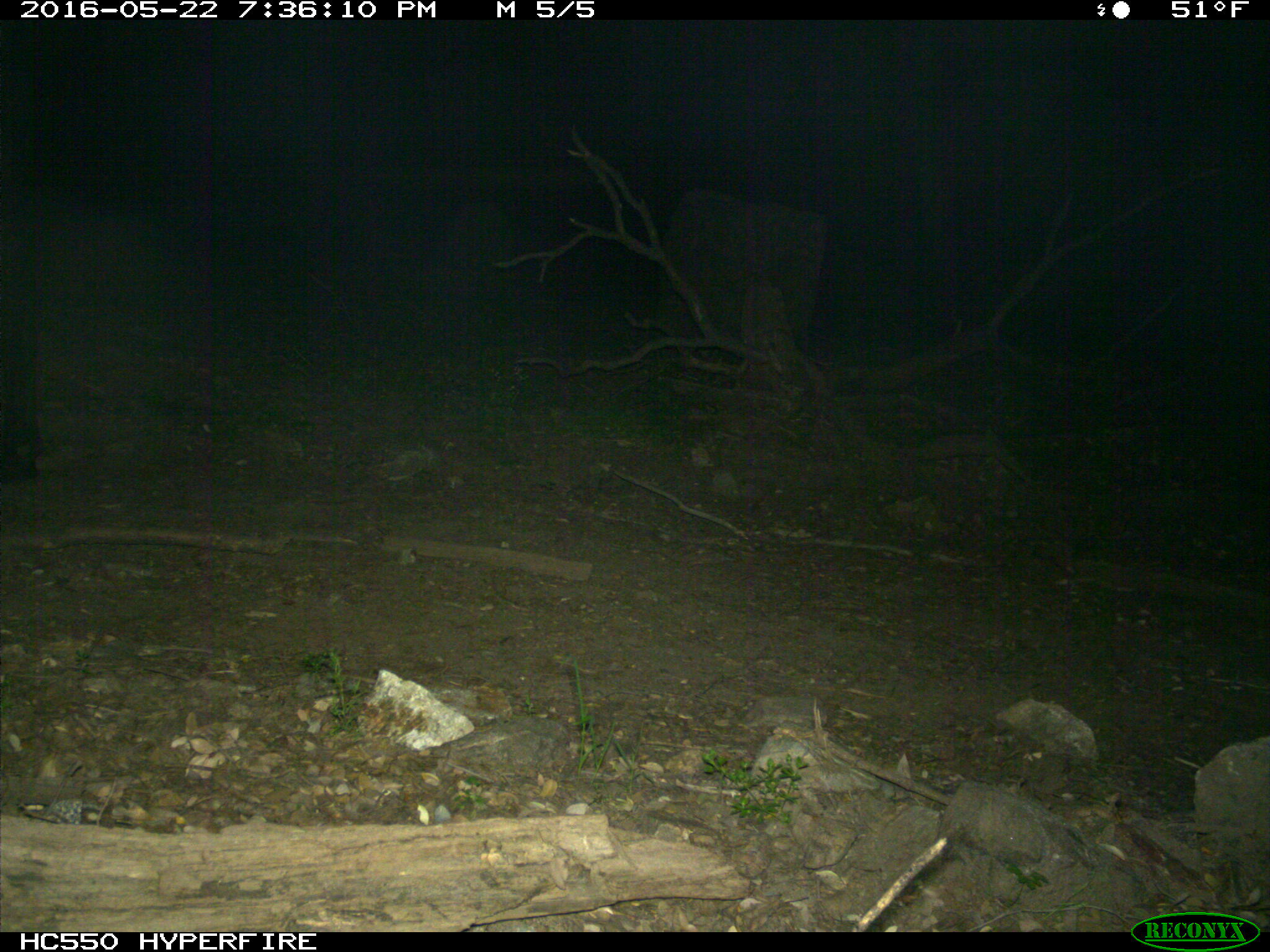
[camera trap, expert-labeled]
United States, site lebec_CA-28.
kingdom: Animalia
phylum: Chordata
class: Mammalia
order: Artiodactyla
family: Bovidae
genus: Bos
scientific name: Bos taurus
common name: domestic cow